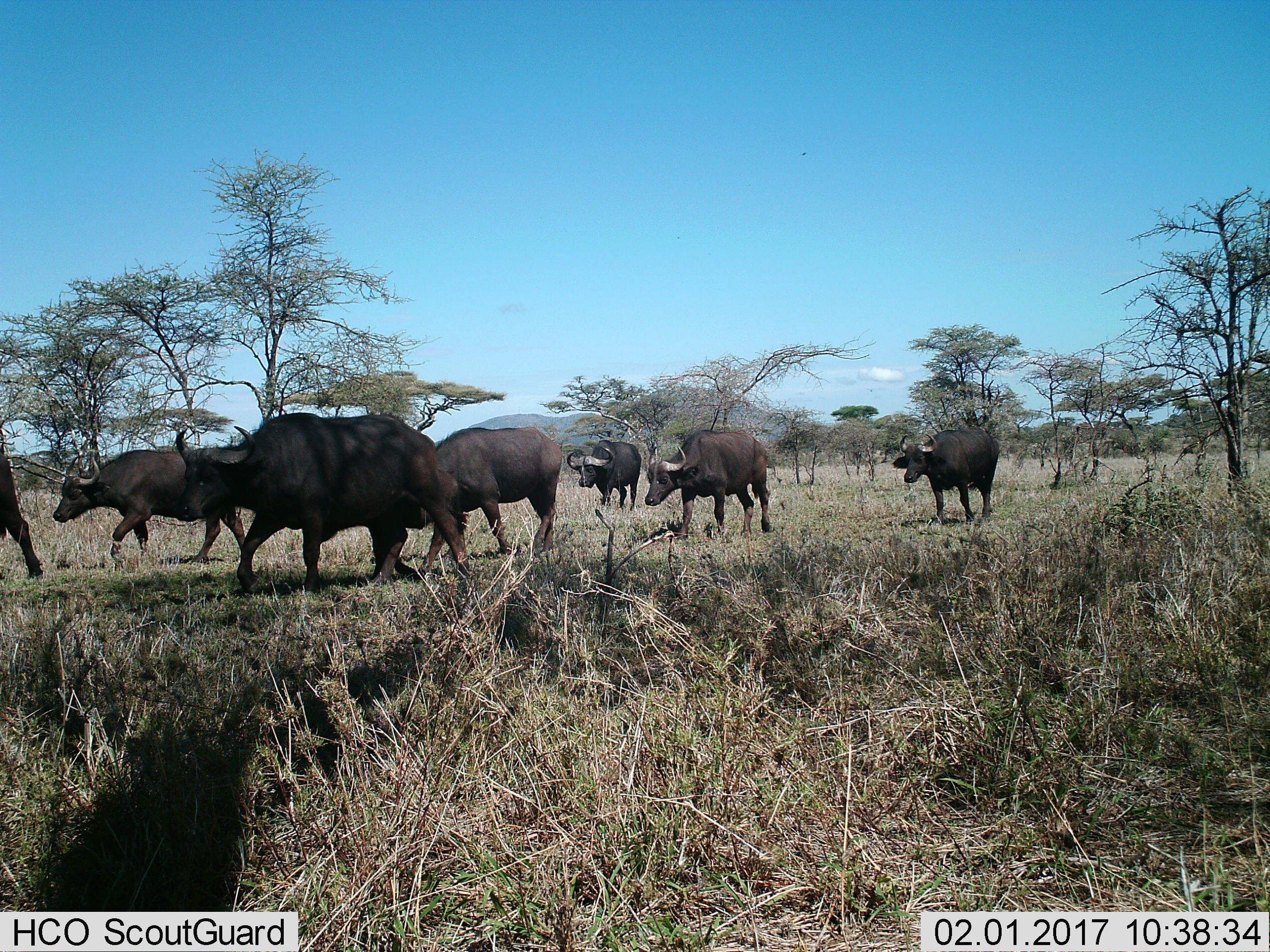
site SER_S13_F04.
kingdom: Animalia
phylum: Chordata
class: Mammalia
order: Artiodactyla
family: Bovidae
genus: Syncerus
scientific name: Syncerus caffer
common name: african buffalo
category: buffalo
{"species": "buffalo (african buffalo) (Syncerus caffer)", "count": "7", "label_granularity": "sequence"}